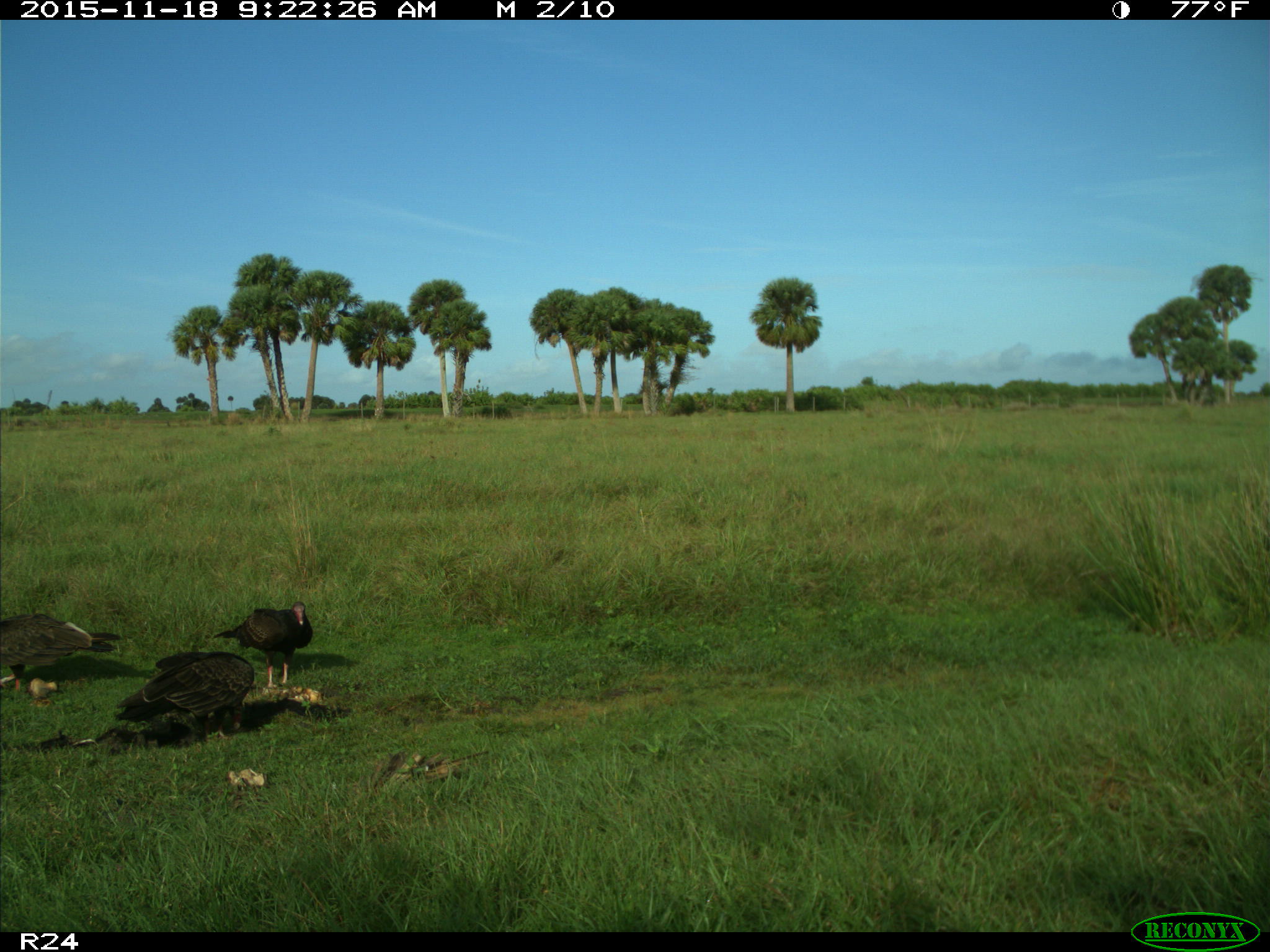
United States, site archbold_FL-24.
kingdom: Animalia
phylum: Chordata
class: Aves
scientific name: Aves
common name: birds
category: unidentified bird